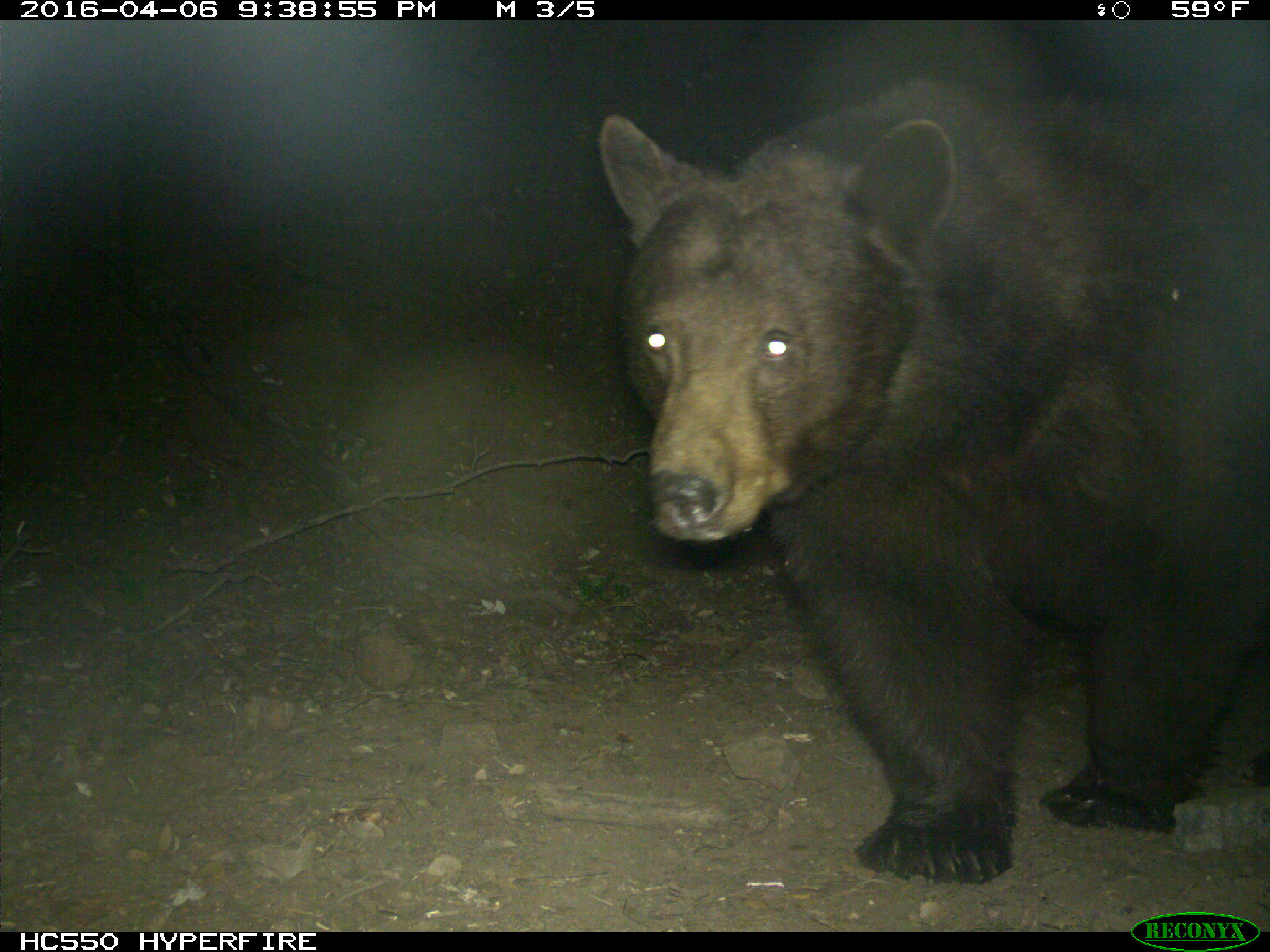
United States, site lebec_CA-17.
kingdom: Animalia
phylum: Chordata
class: Mammalia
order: Carnivora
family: Ursidae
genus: Ursus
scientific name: Ursus americanus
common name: american black bear